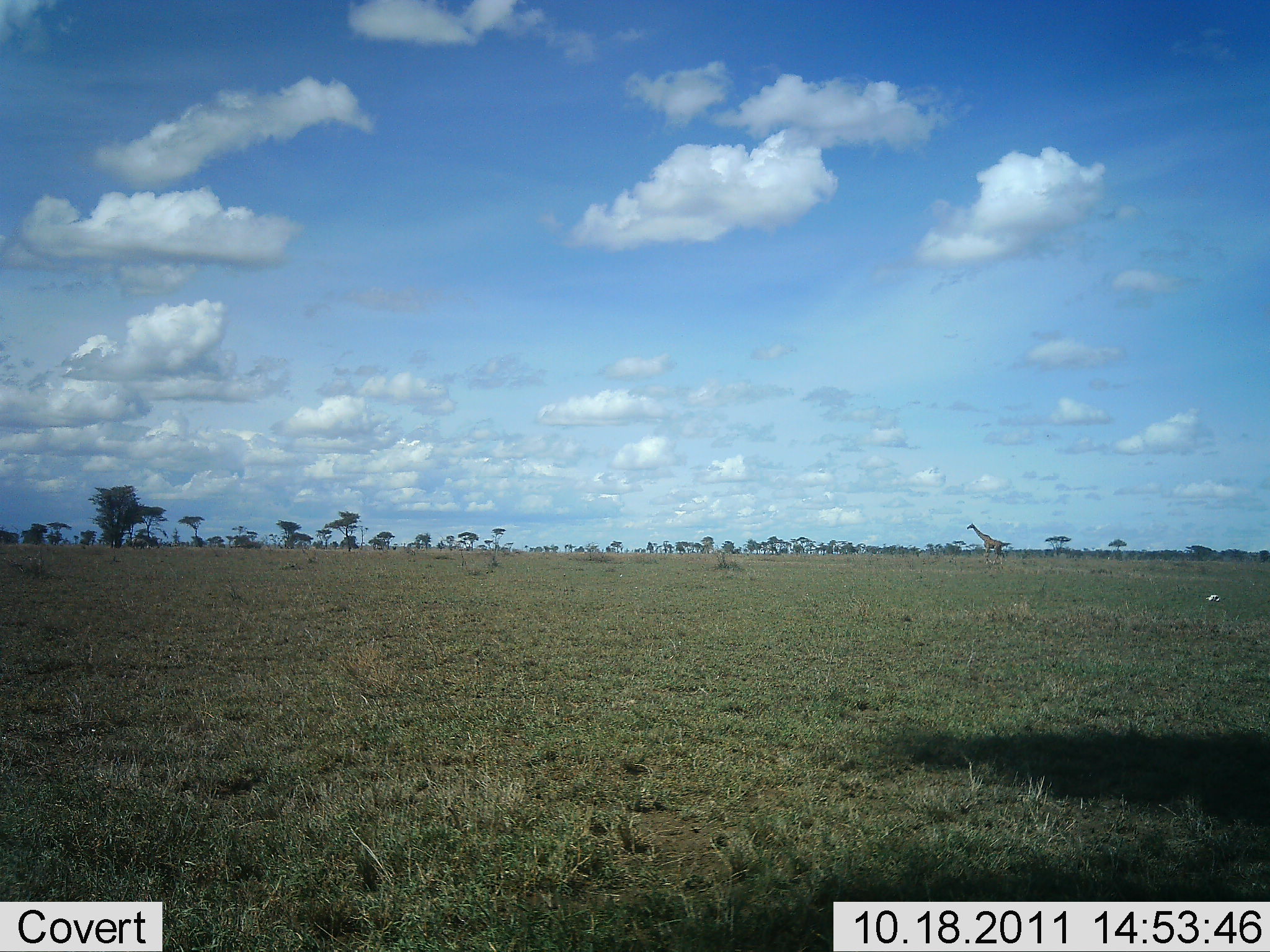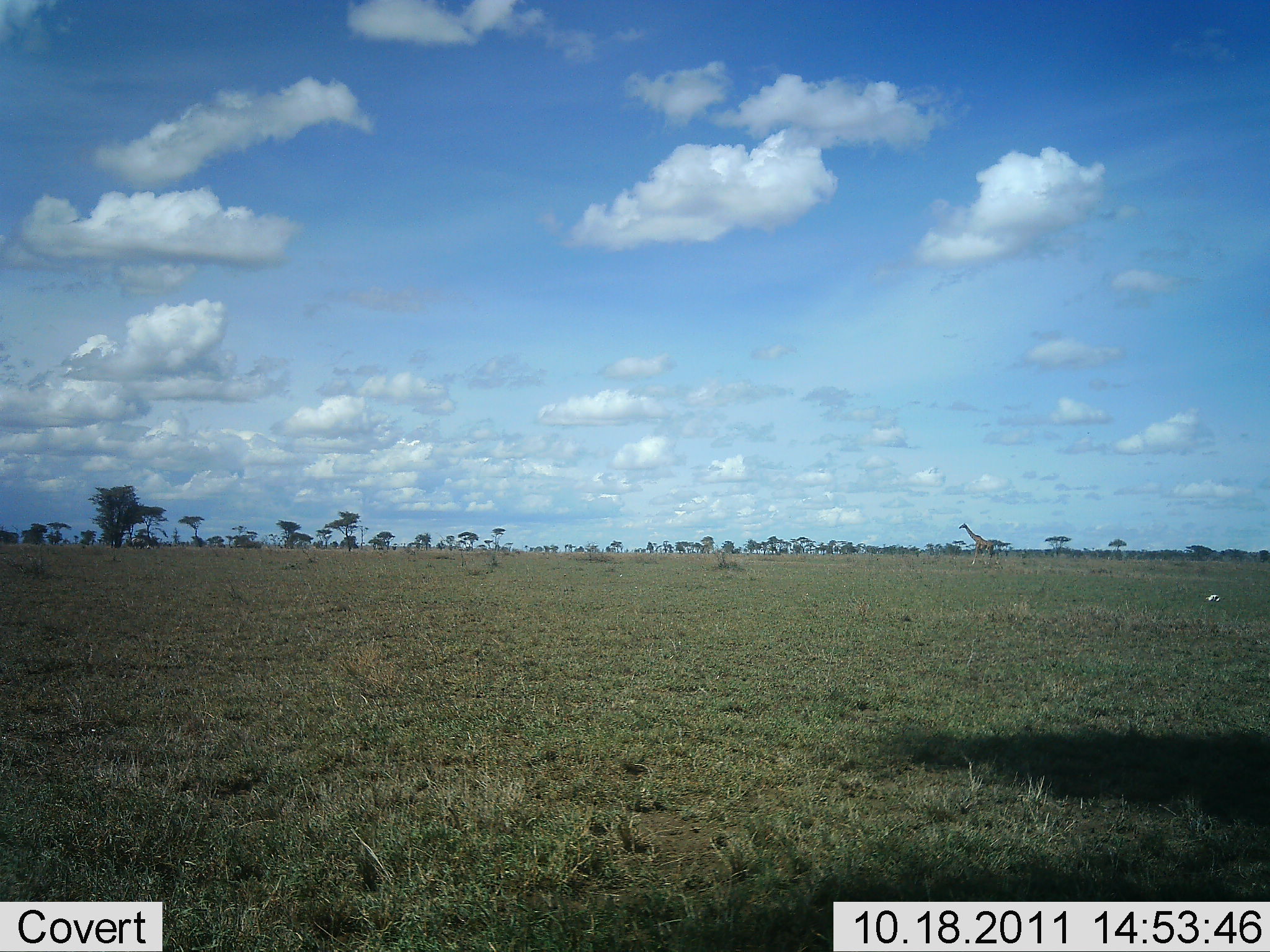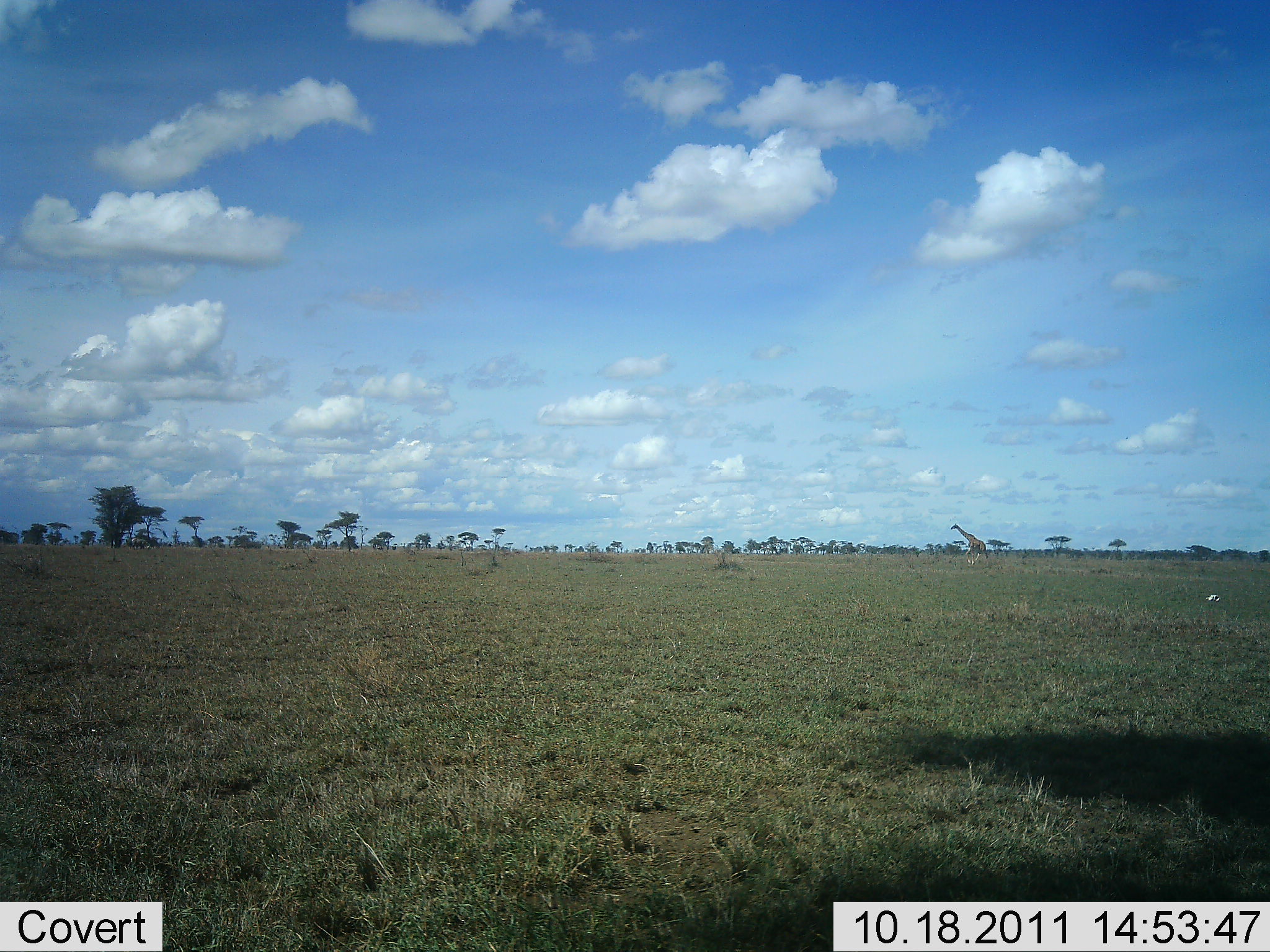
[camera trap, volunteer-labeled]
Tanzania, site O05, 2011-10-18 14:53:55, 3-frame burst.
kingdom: Animalia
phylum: Chordata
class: Mammalia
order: Artiodactyla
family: Giraffidae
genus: Giraffa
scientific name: Giraffa camelopardalis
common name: giraffe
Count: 1.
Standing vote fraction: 8%.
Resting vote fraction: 0%.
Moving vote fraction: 92%.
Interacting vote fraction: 0%.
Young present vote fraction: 0%.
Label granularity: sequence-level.